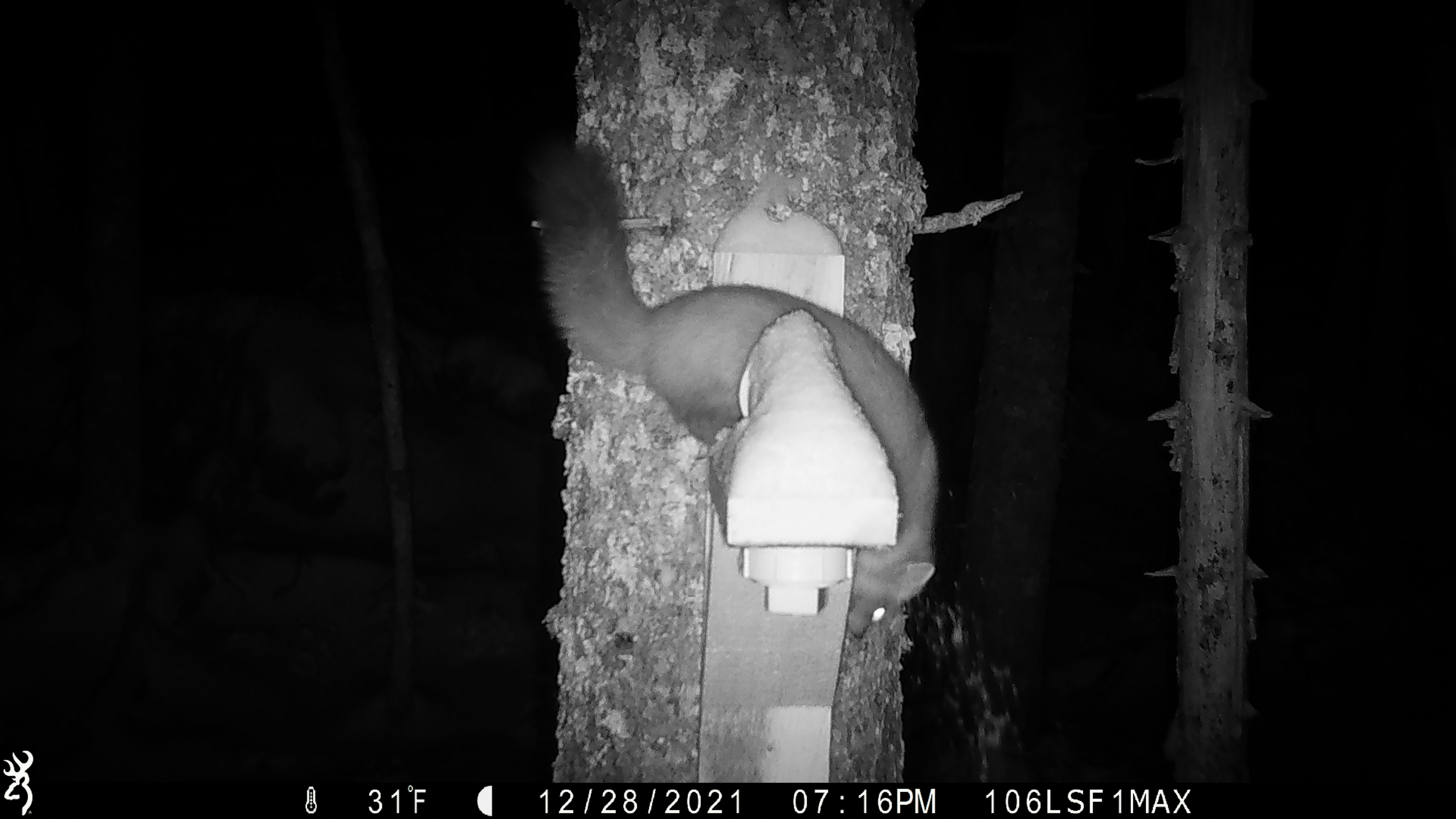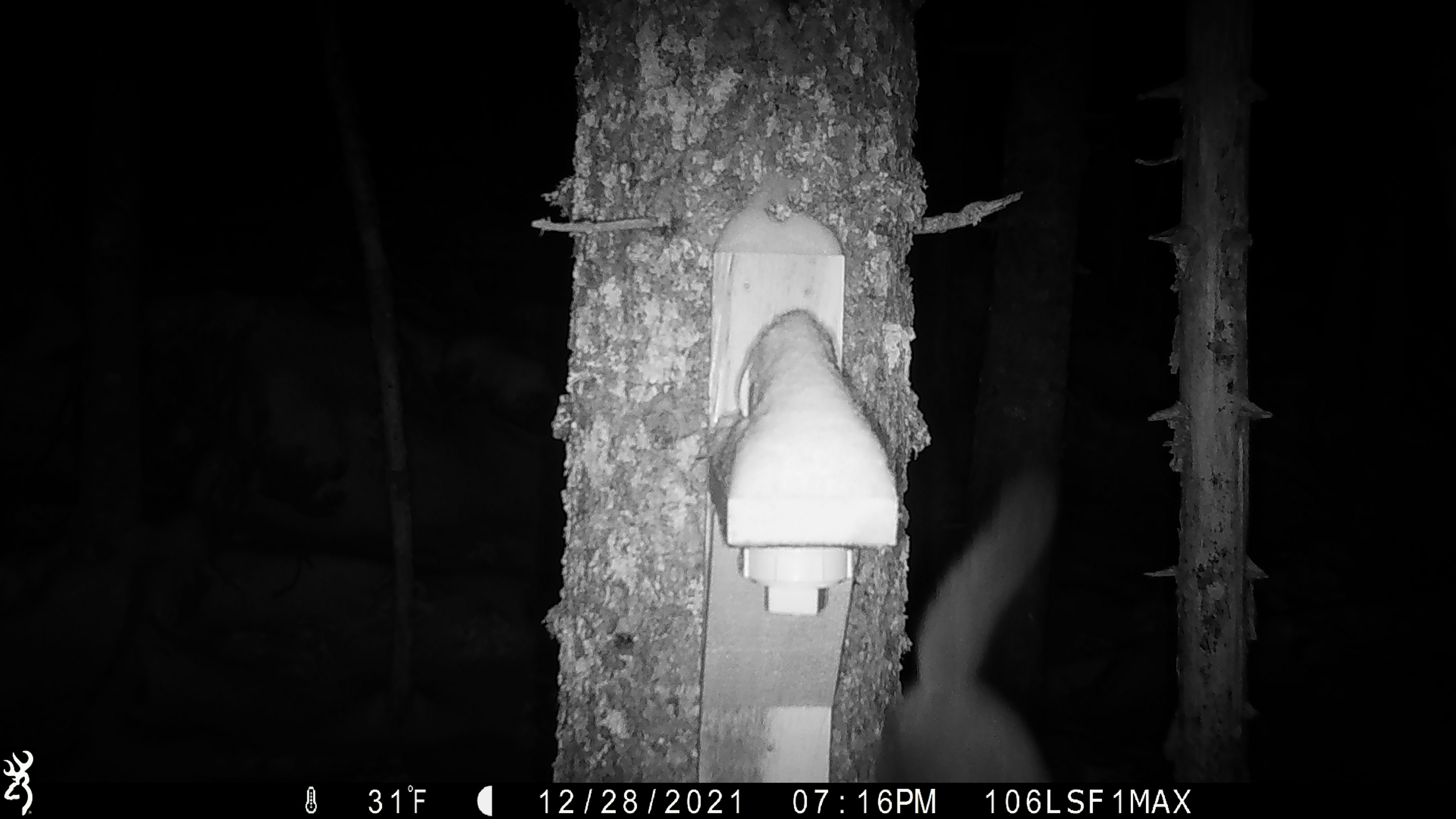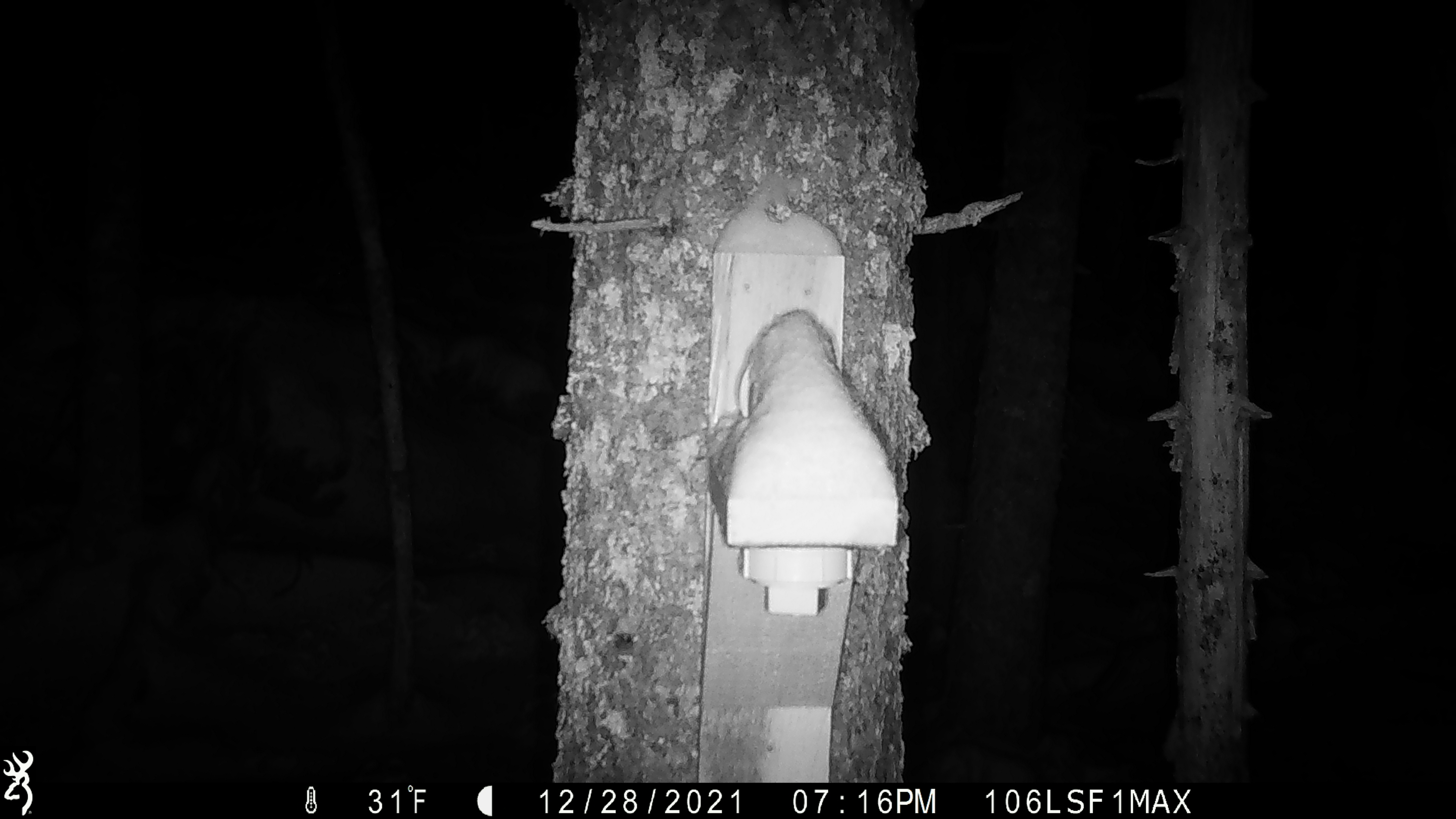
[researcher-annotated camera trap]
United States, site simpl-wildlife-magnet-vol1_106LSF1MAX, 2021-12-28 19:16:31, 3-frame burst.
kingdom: Animalia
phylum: Chordata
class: Mammalia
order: Carnivora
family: Mustelidae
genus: Martes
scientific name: Martes americana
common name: american marten